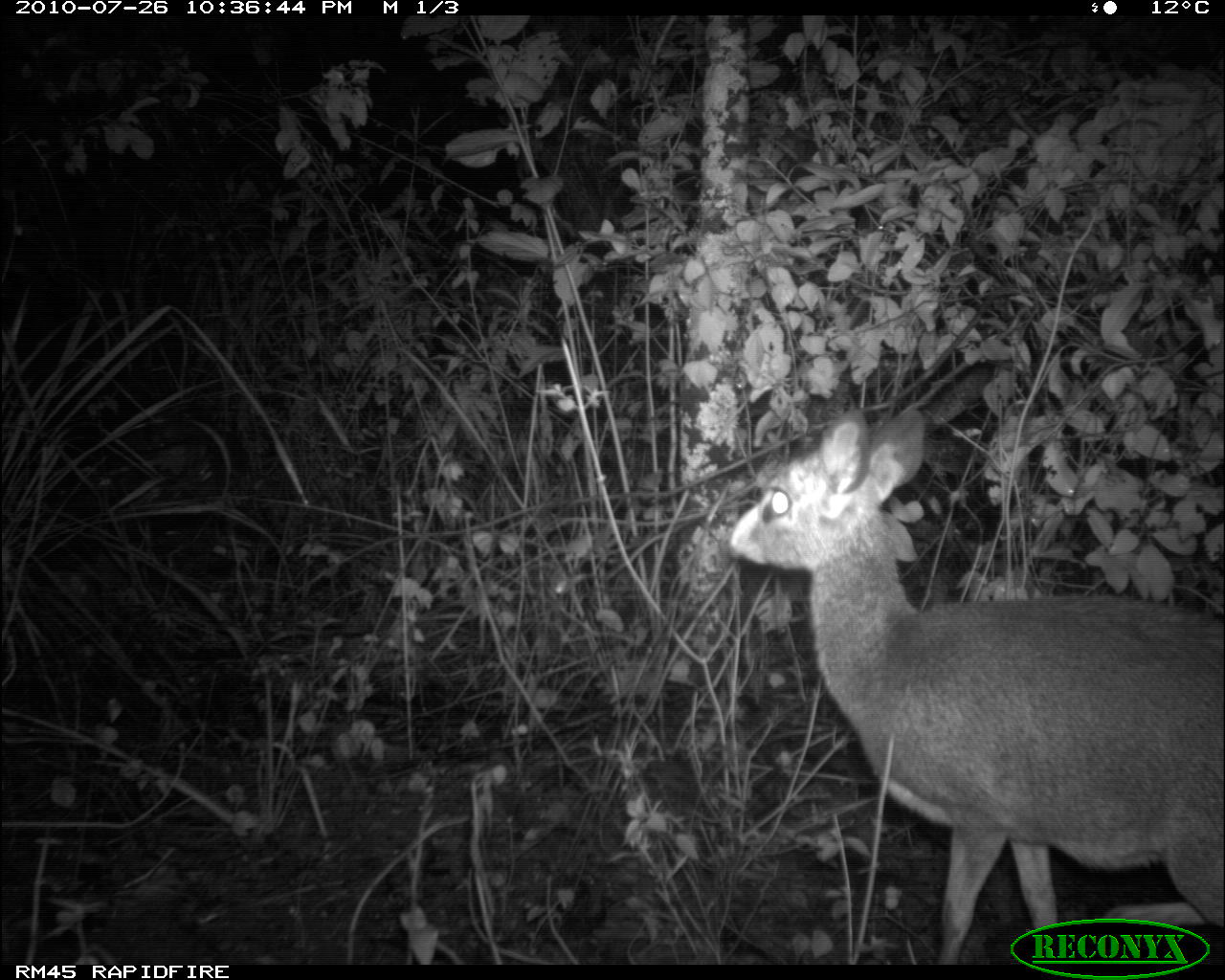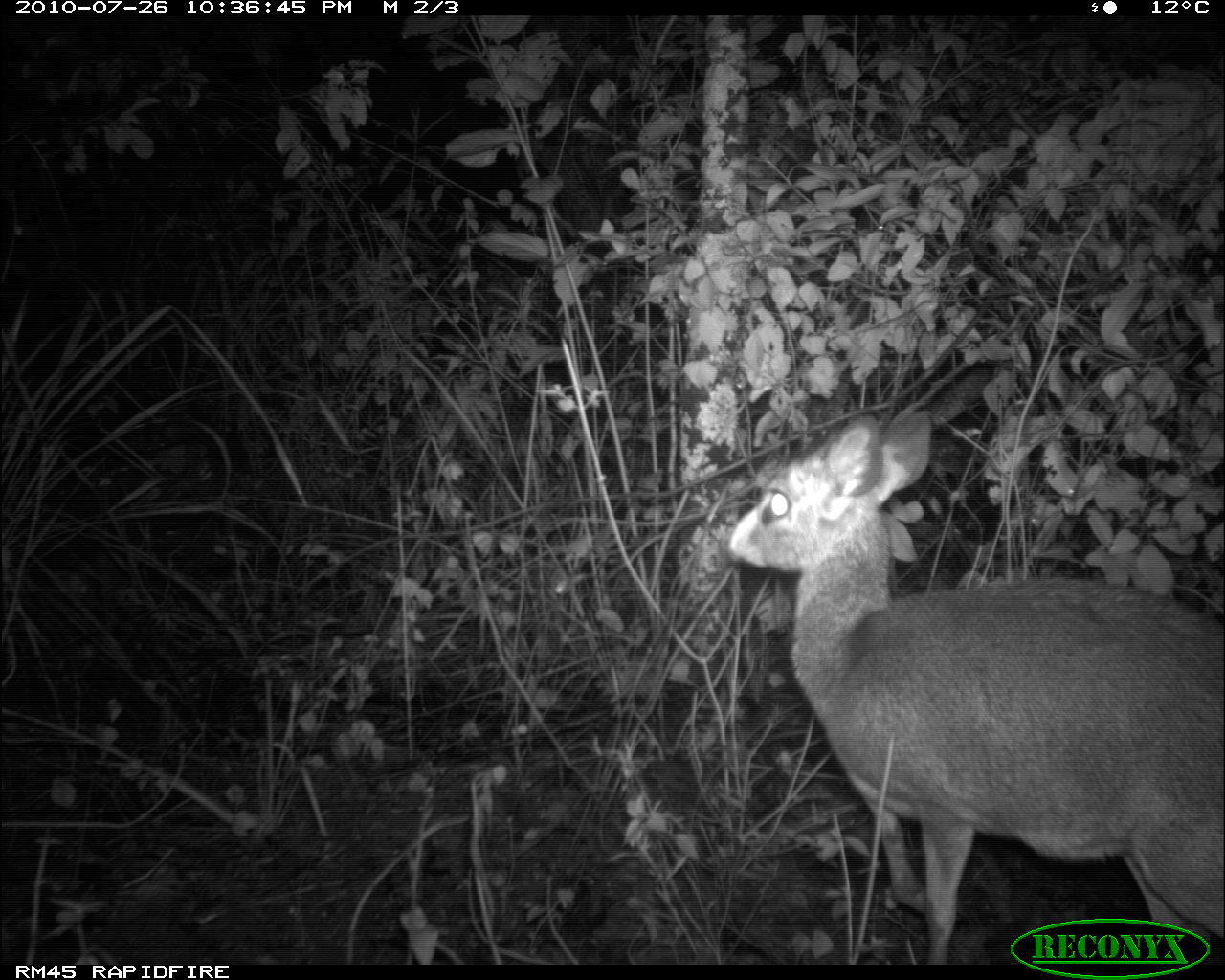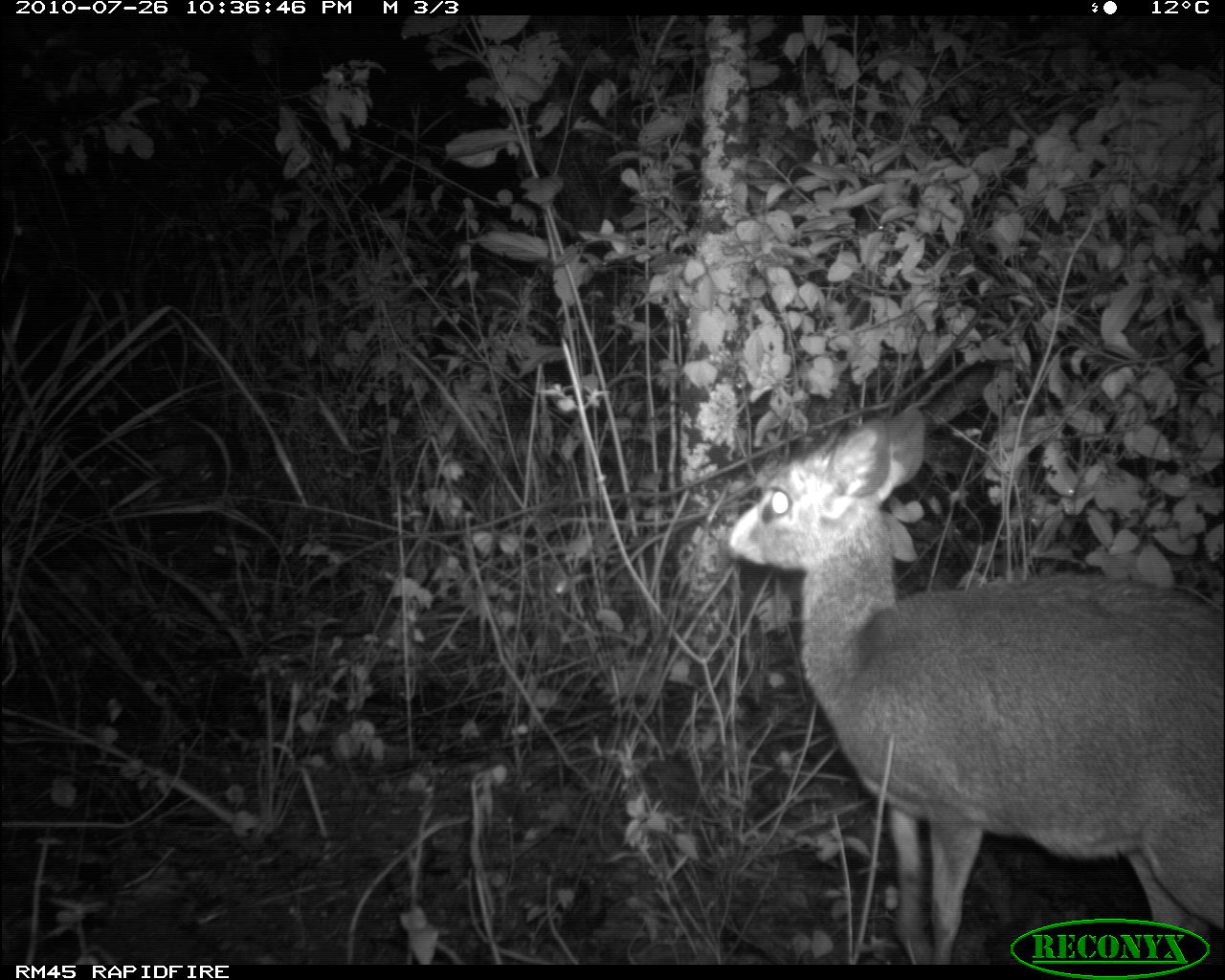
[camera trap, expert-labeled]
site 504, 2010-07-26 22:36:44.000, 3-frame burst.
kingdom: Animalia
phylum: Chordata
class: Mammalia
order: Artiodactyla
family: Bovidae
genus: Madoqua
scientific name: Madoqua guentheri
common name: günther's dik-dik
Madoqua guentheri (günther's dik-dik), count 1.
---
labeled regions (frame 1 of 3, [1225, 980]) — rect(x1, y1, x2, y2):
madoqua guentheri: rect(727, 408, 1223, 963)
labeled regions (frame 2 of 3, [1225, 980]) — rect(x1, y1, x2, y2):
madoqua guentheri: rect(730, 408, 1225, 964)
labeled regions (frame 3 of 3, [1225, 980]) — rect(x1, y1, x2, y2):
madoqua guentheri: rect(725, 404, 1225, 965)